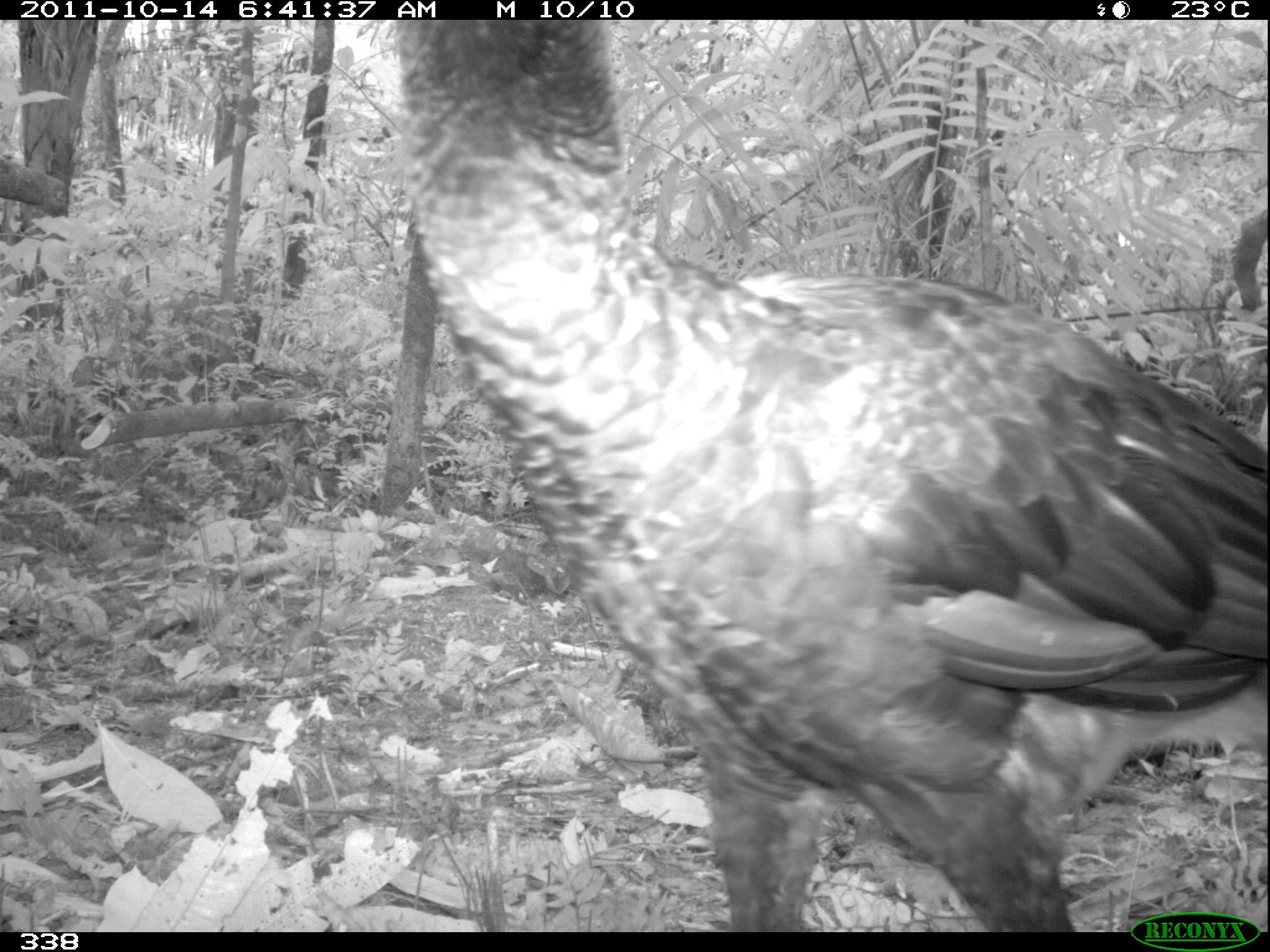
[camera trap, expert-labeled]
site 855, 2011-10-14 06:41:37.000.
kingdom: Animalia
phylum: Chordata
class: Aves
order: Galliformes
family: Cracidae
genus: Mitu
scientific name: Mitu tuberosum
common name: razor-billed curassow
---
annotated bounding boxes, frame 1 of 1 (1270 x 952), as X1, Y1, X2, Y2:
mitu tuberosum: 388, 19, 1264, 929